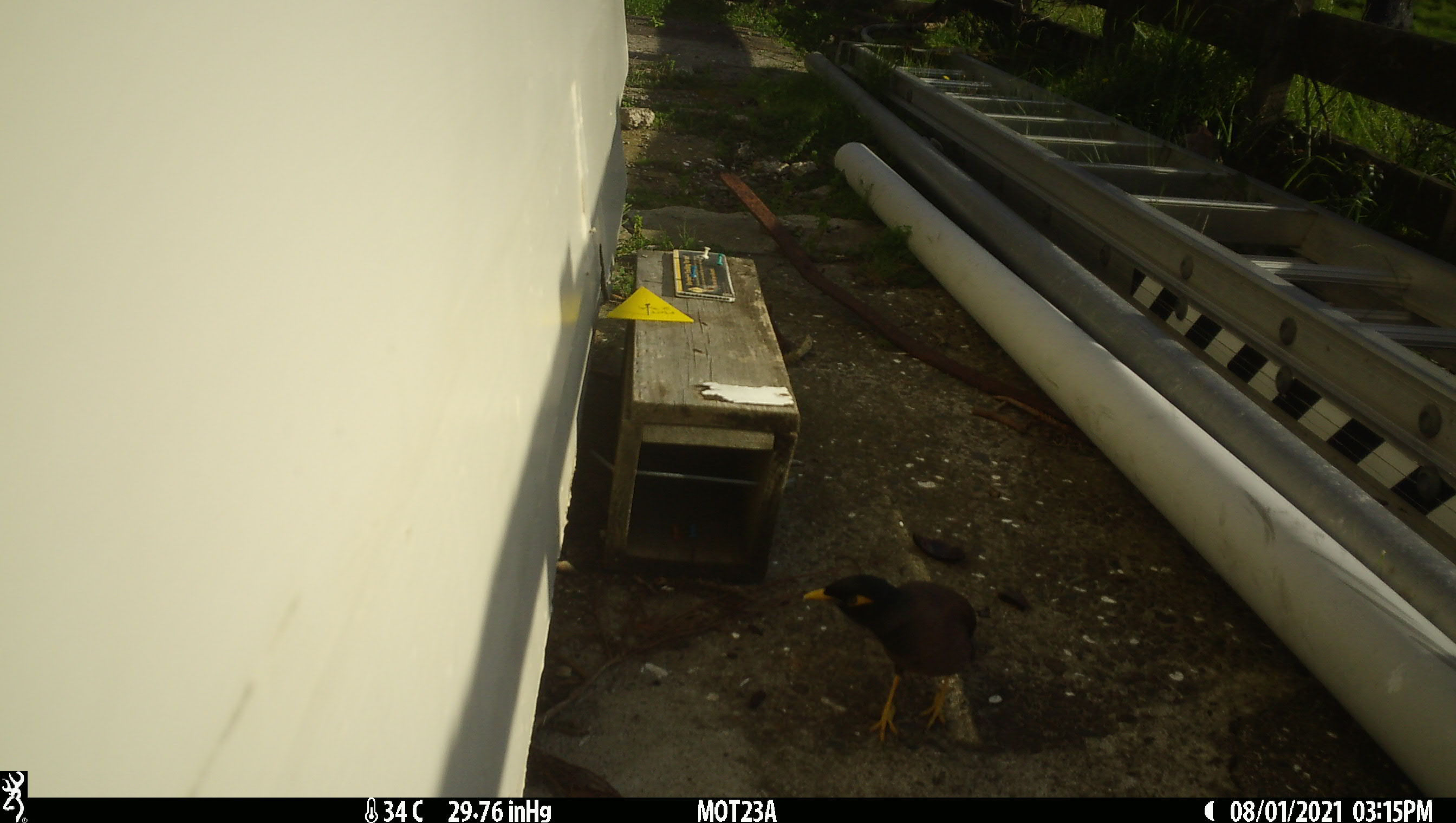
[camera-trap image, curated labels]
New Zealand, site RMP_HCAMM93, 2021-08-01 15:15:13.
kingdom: Animalia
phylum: Chordata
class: Aves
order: Passeriformes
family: Sturnidae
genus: Acridotheres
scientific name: Acridotheres tristis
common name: common myna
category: myna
Myna (common myna) (Acridotheres tristis).